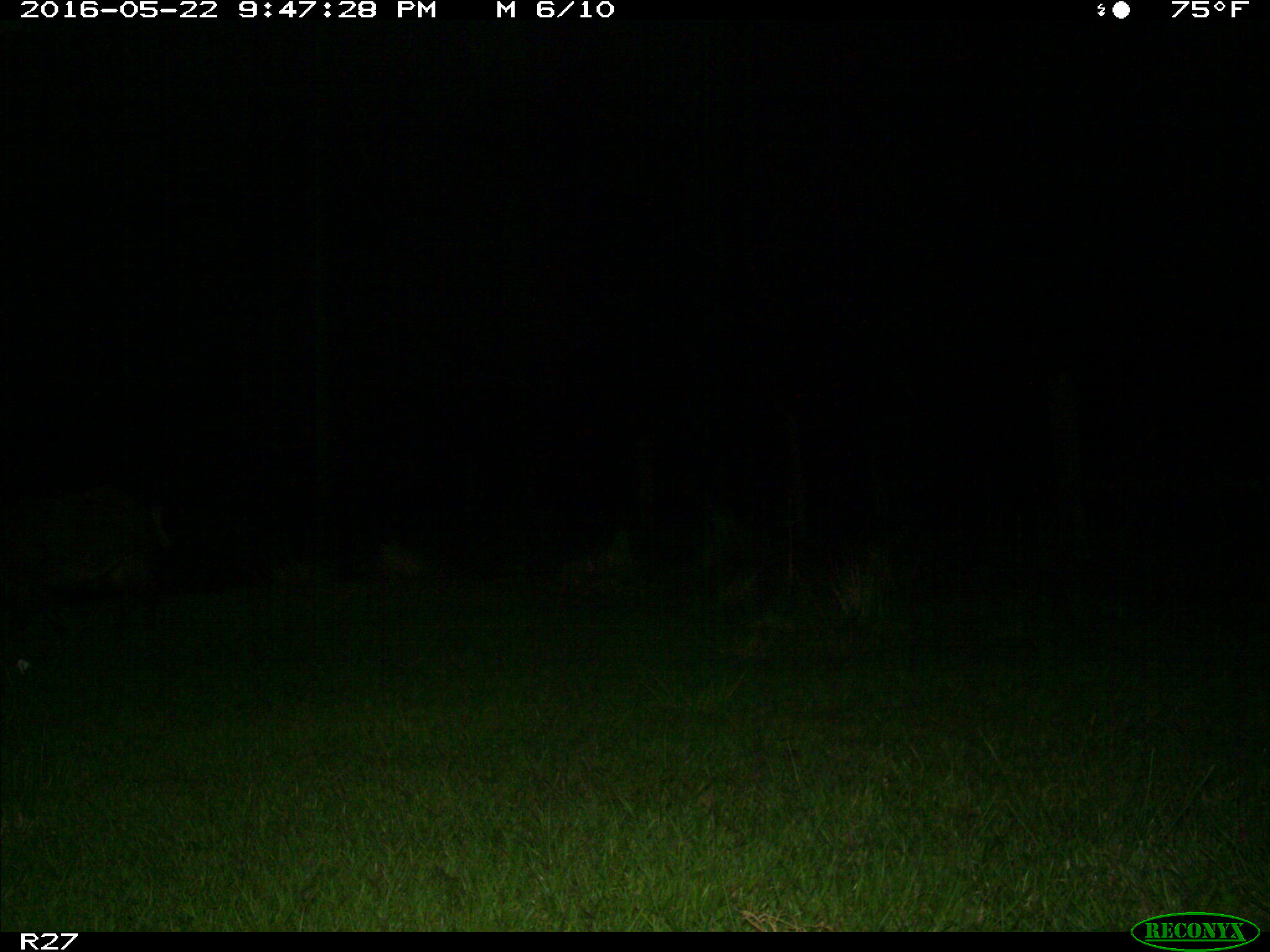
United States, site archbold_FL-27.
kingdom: Animalia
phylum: Chordata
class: Mammalia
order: Artiodactyla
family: Suidae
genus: Sus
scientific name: Sus scrofa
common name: wild boar